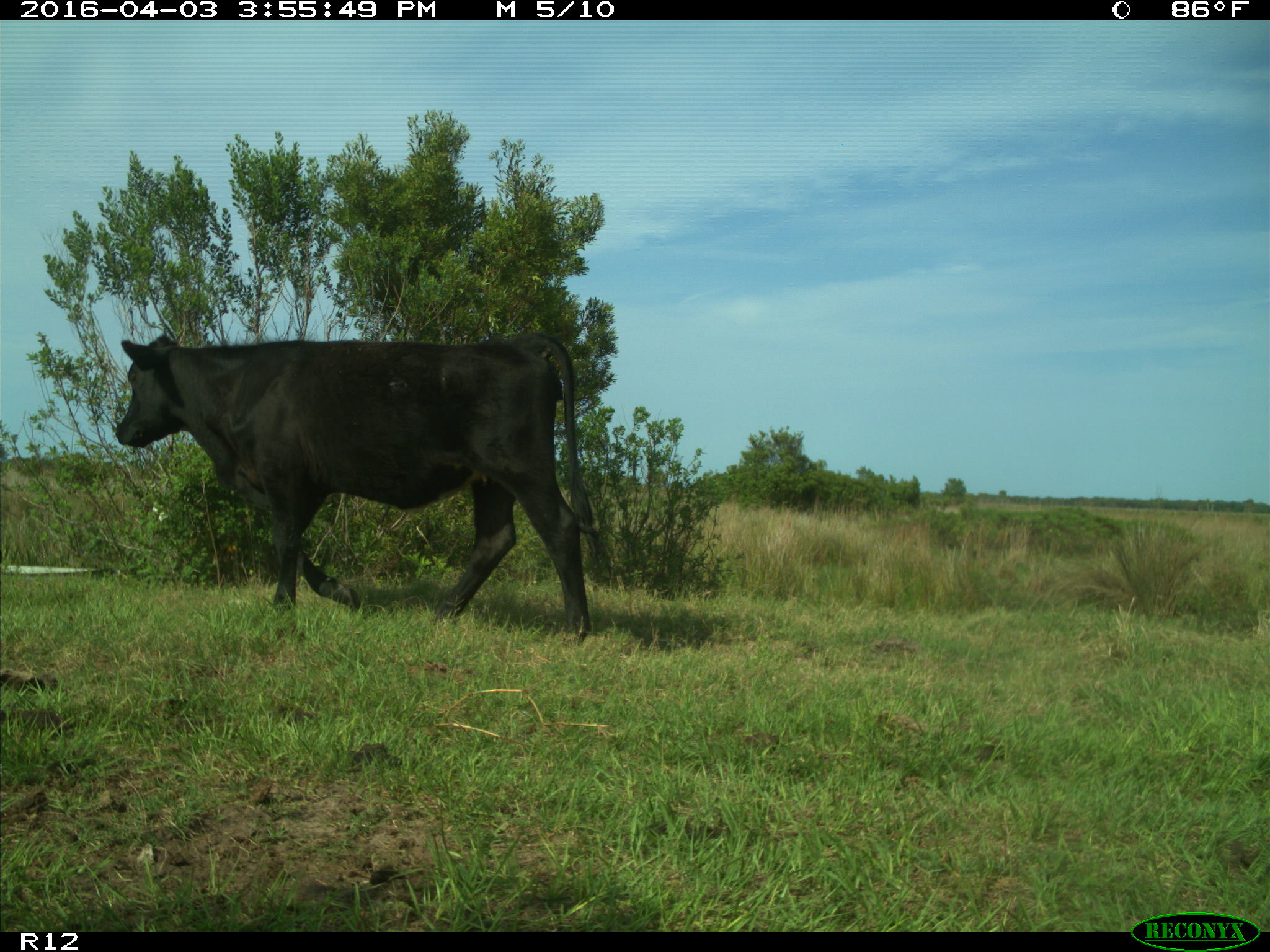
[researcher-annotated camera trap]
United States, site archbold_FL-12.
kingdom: Animalia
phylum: Chordata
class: Mammalia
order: Artiodactyla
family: Bovidae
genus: Bos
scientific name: Bos taurus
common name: domestic cow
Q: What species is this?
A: Bos taurus (domestic cow).